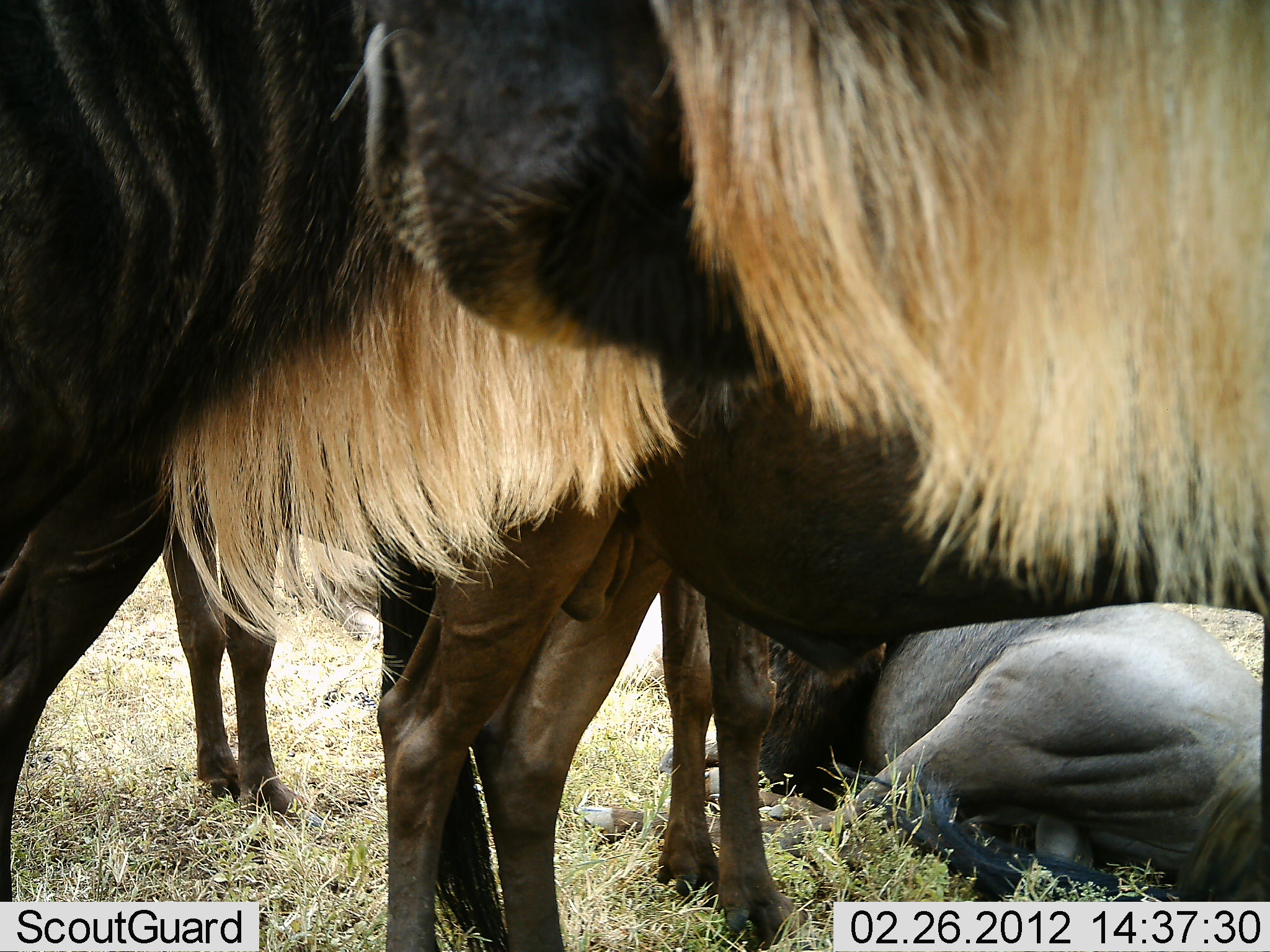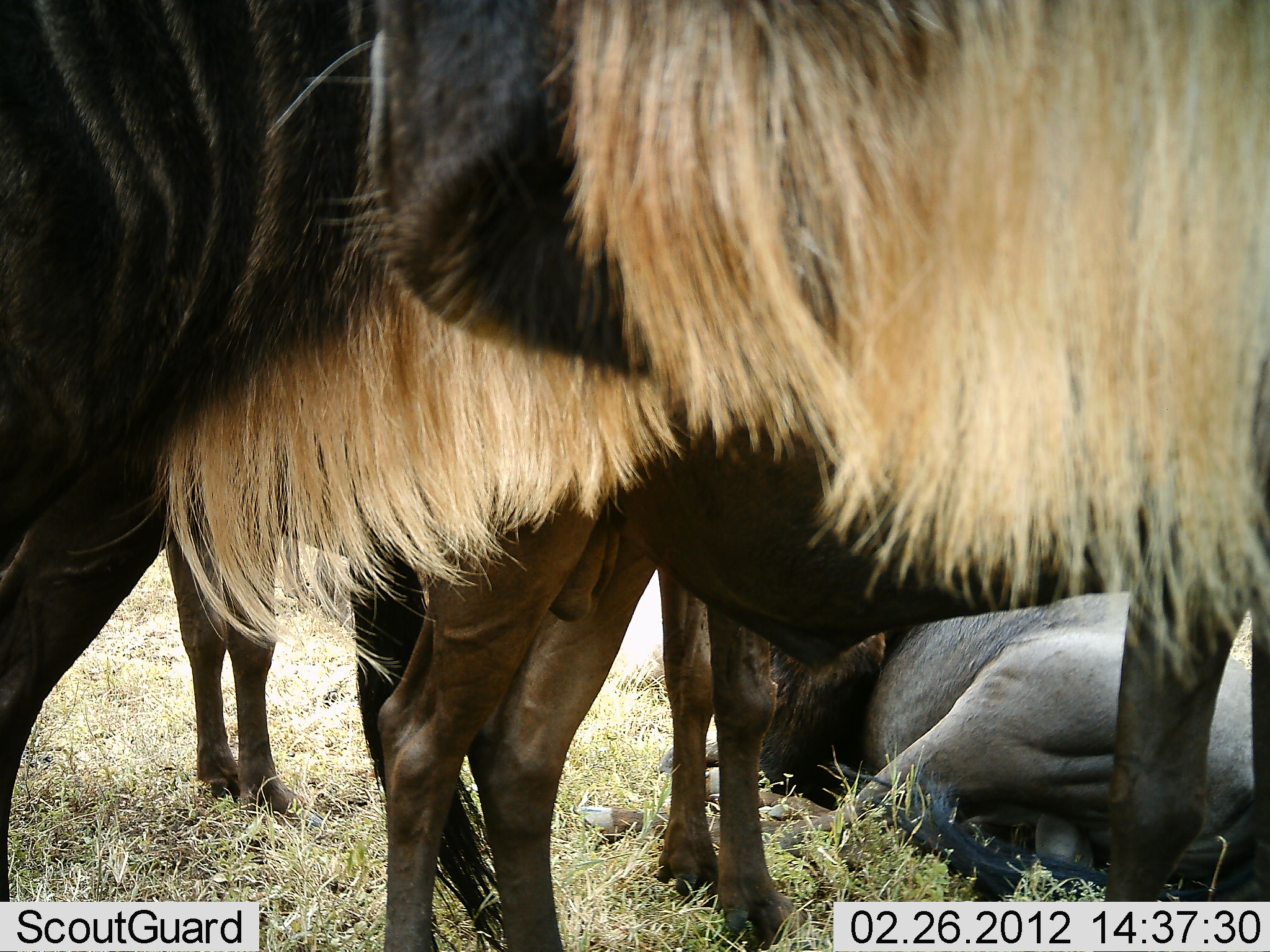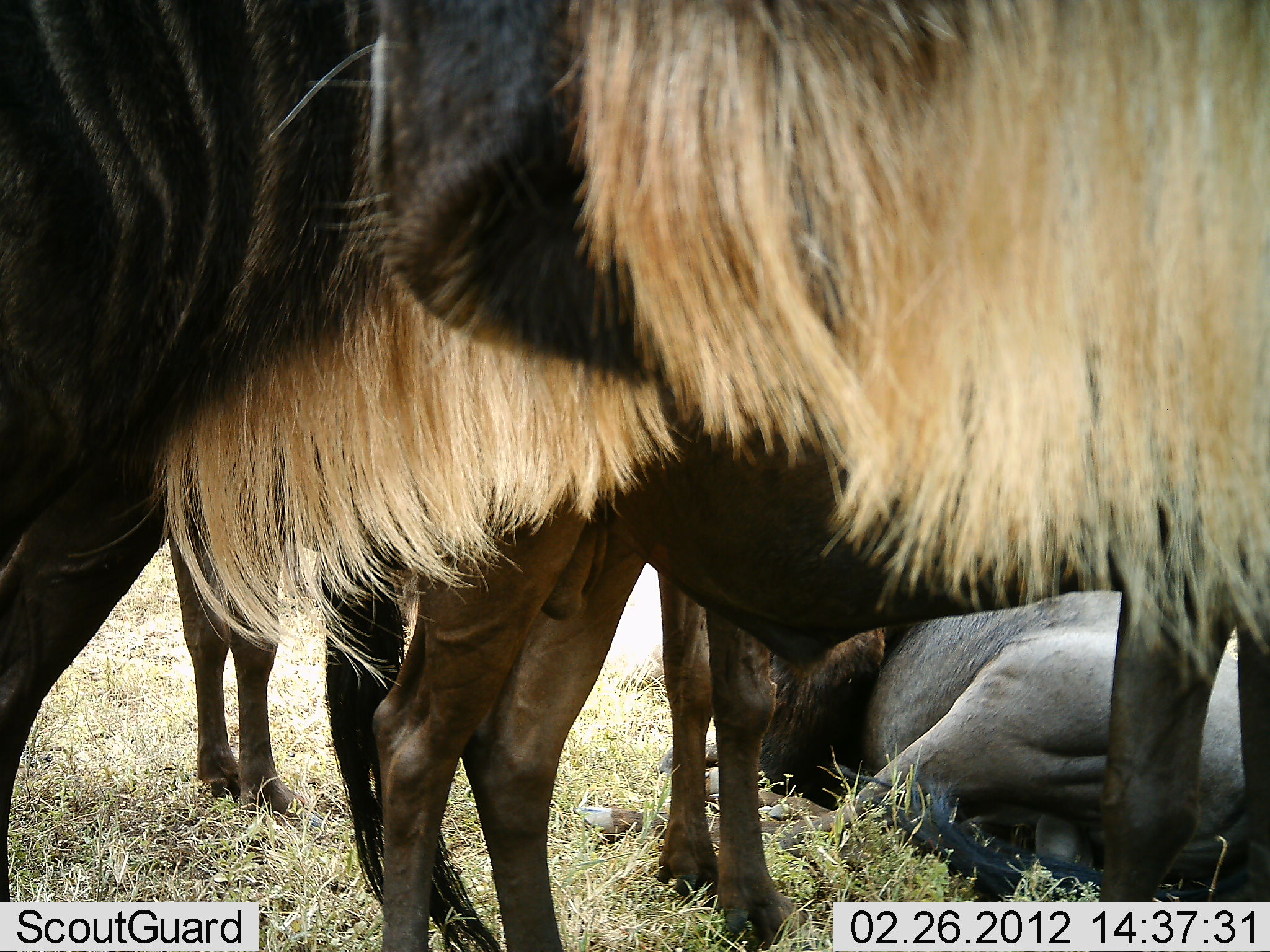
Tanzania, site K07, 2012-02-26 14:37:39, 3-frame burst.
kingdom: Animalia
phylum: Chordata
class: Mammalia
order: Artiodactyla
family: Bovidae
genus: Connochaetes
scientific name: Connochaetes taurinus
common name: blue wildebeest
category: wildebeest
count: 5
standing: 71%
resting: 100%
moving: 0%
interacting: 0%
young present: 6%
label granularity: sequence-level